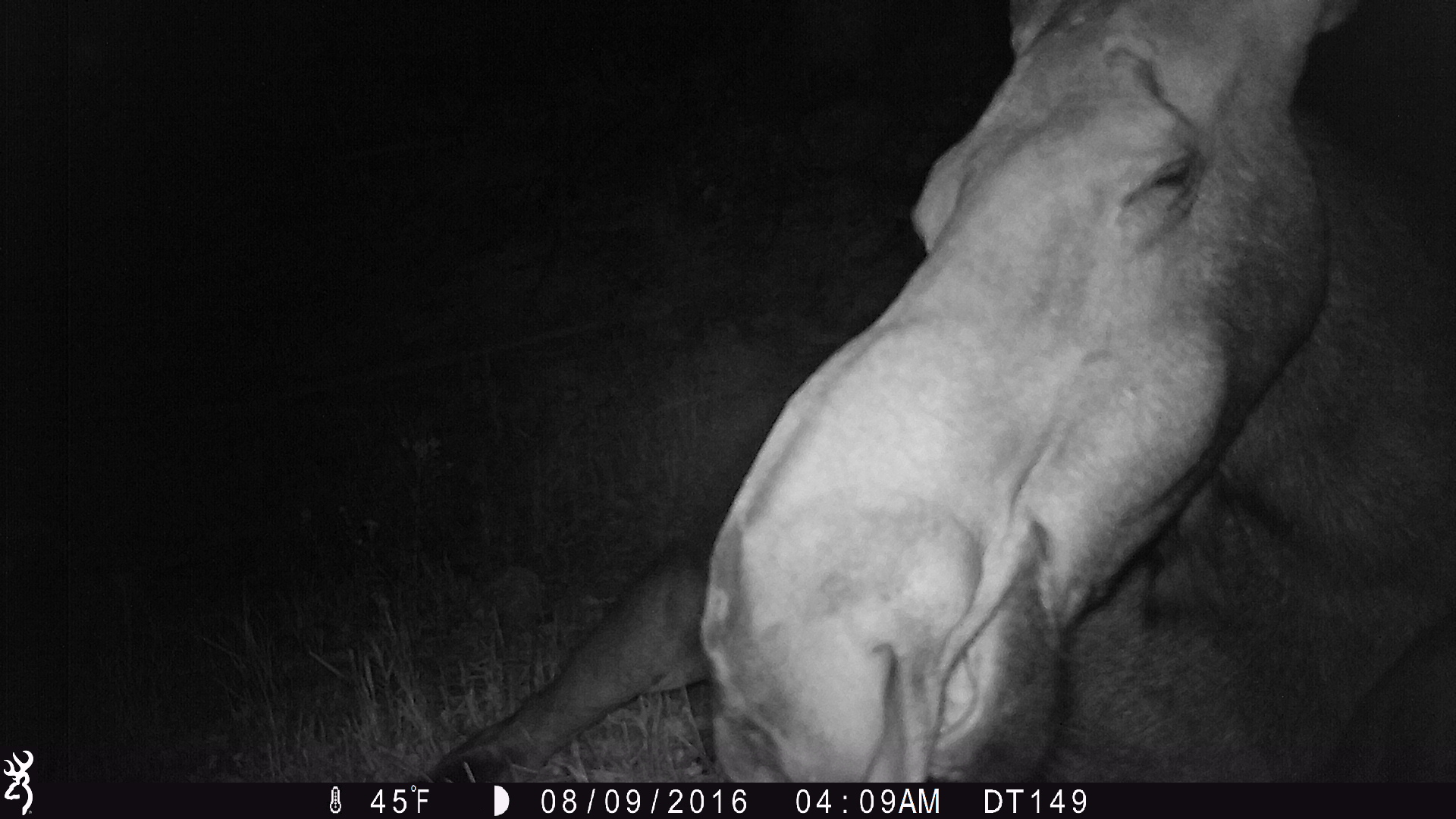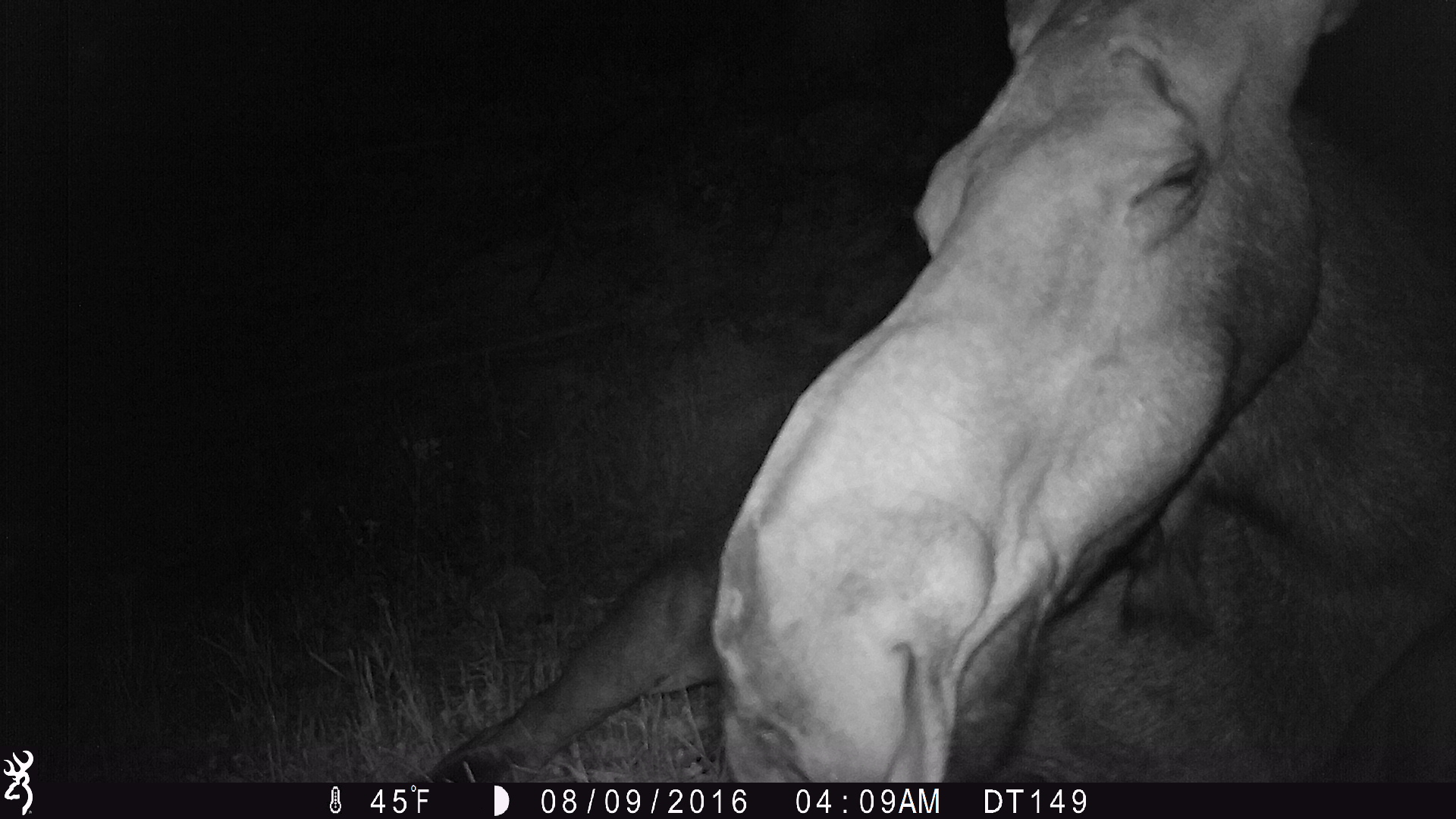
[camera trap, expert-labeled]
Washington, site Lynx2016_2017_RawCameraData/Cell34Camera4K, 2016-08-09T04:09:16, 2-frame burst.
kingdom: Animalia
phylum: Chordata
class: Mammalia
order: Artiodactyla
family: Cervidae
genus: Alces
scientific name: Alces alces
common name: moose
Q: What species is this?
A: Alces alces (moose).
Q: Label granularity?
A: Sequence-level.